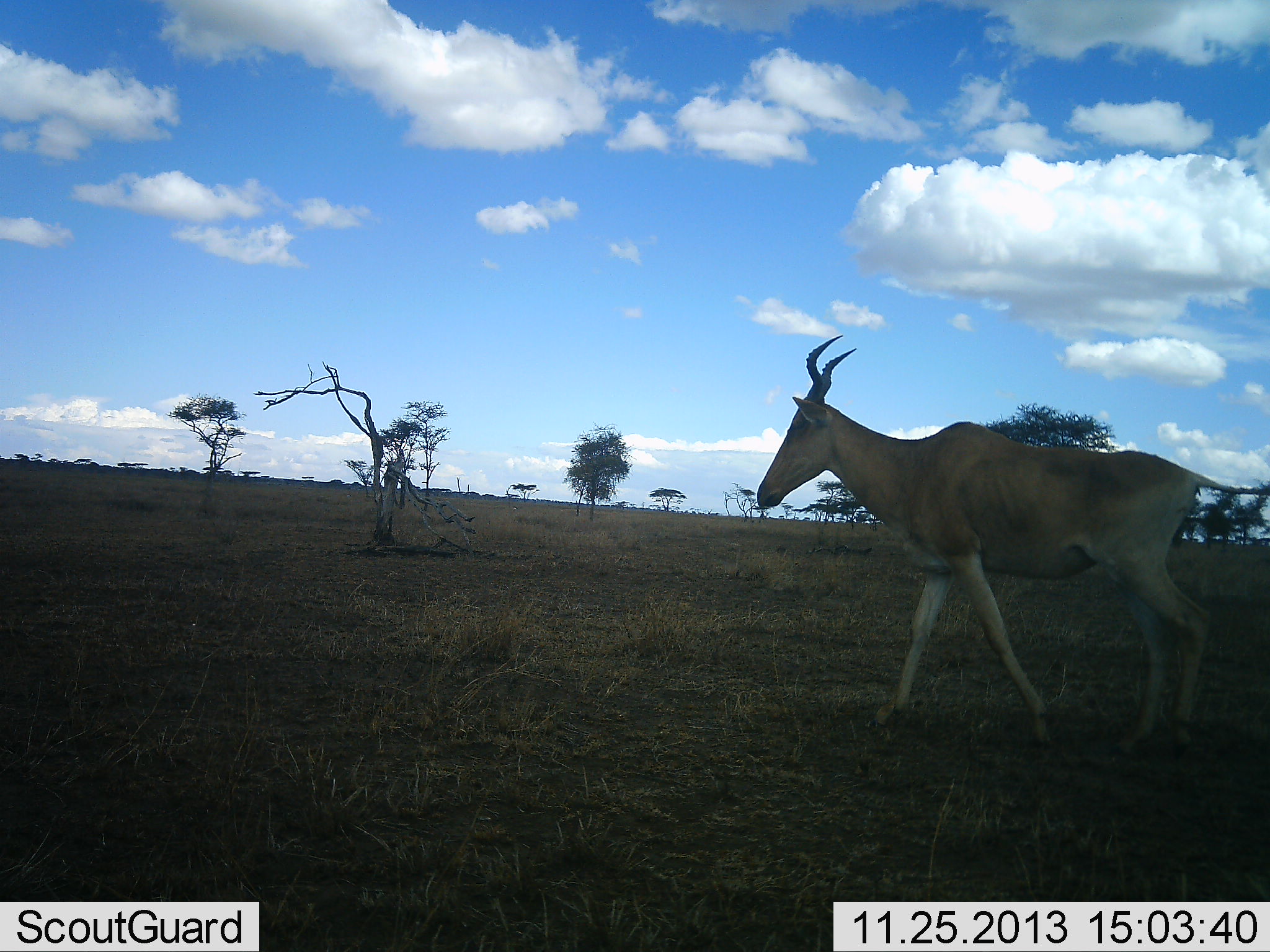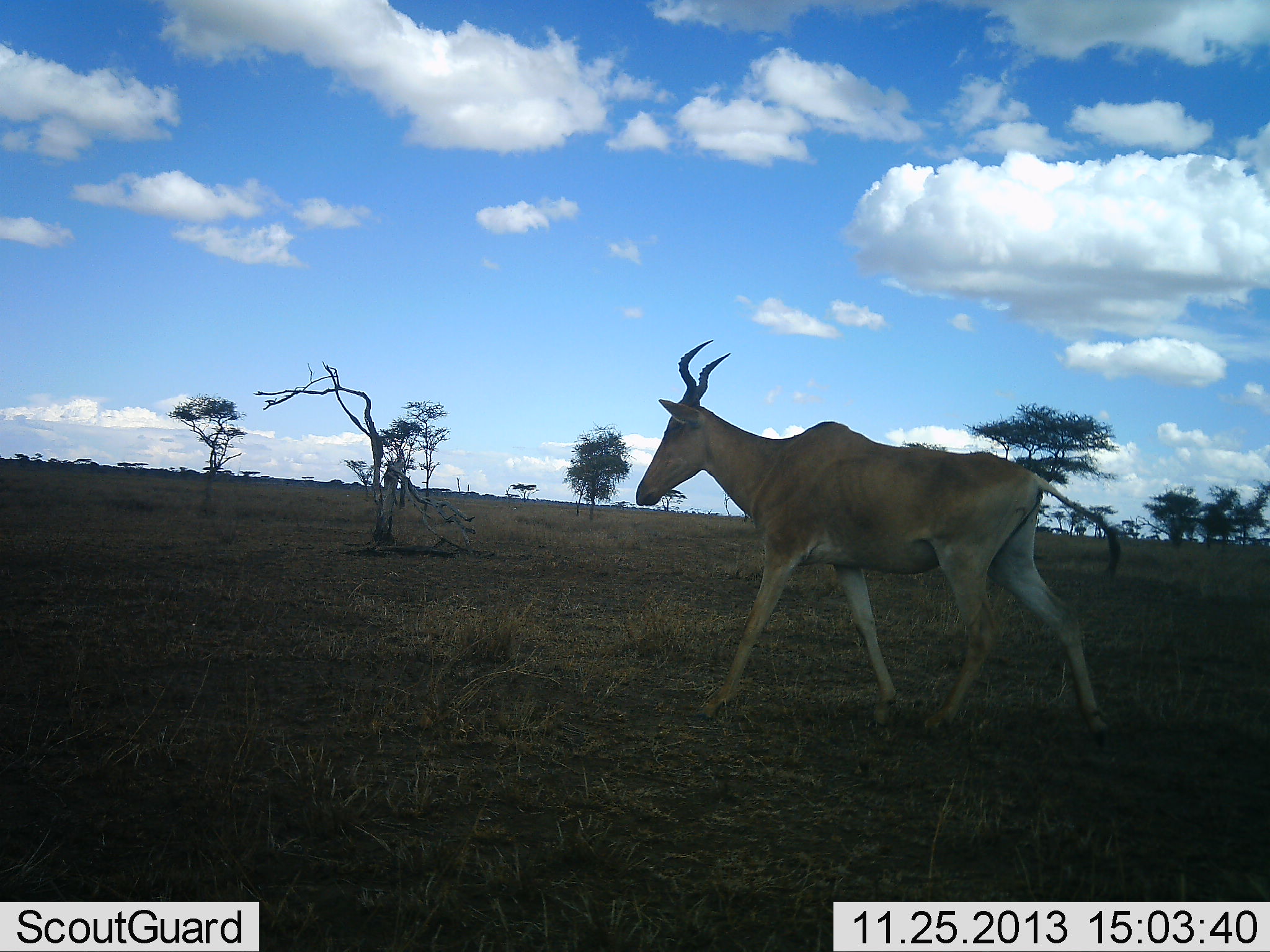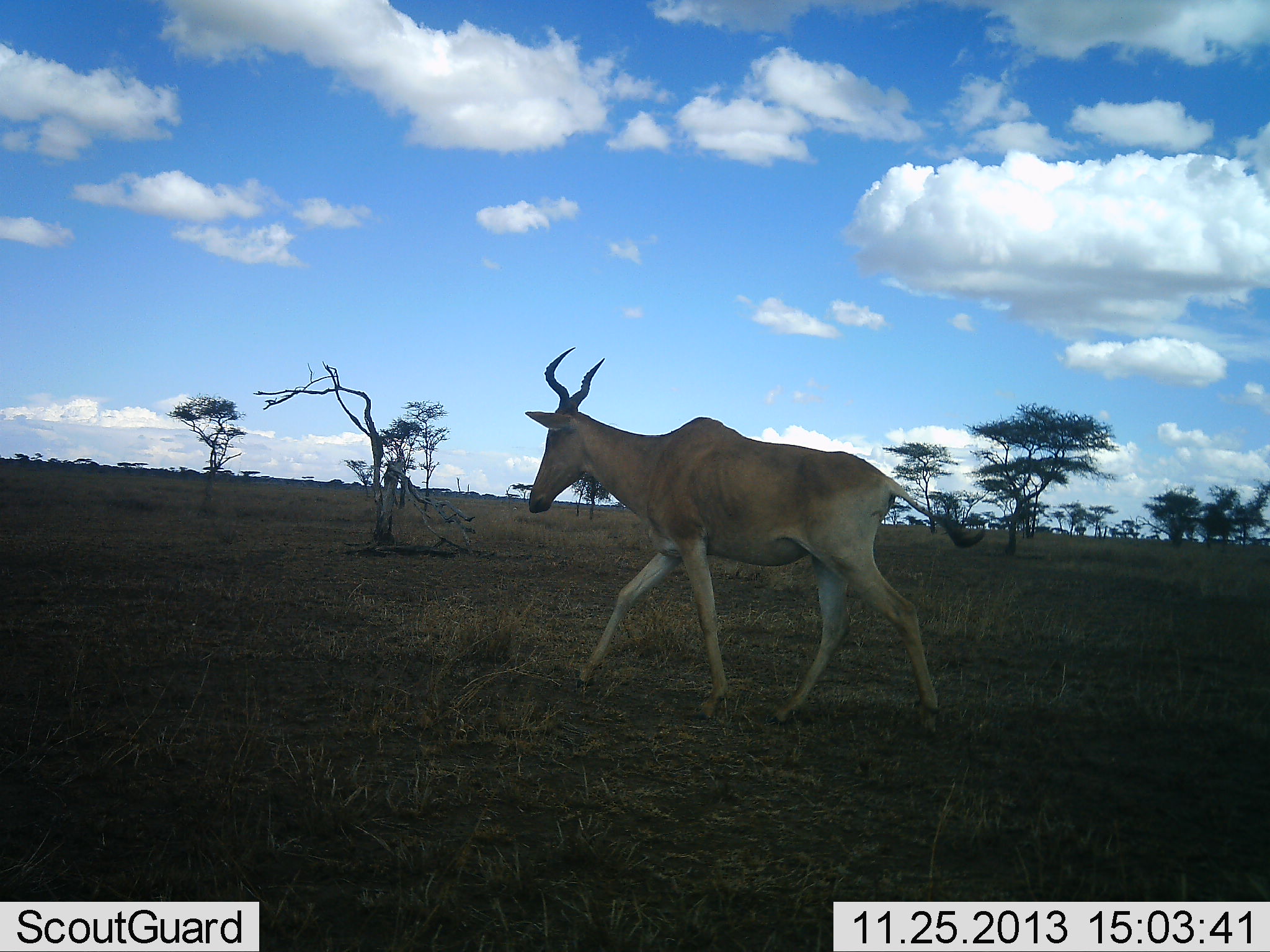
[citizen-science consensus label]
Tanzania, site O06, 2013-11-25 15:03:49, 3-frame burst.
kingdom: Animalia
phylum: Chordata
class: Mammalia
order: Artiodactyla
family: Bovidae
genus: Alcelaphus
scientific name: Alcelaphus buselaphus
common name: hartebeest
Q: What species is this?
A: Hartebeest (Alcelaphus buselaphus).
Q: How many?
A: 1.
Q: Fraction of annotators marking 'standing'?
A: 10%.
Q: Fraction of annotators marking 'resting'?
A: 0%.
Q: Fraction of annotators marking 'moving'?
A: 90%.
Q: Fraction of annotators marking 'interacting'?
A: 0%.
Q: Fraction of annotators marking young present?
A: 0%.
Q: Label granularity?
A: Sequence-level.